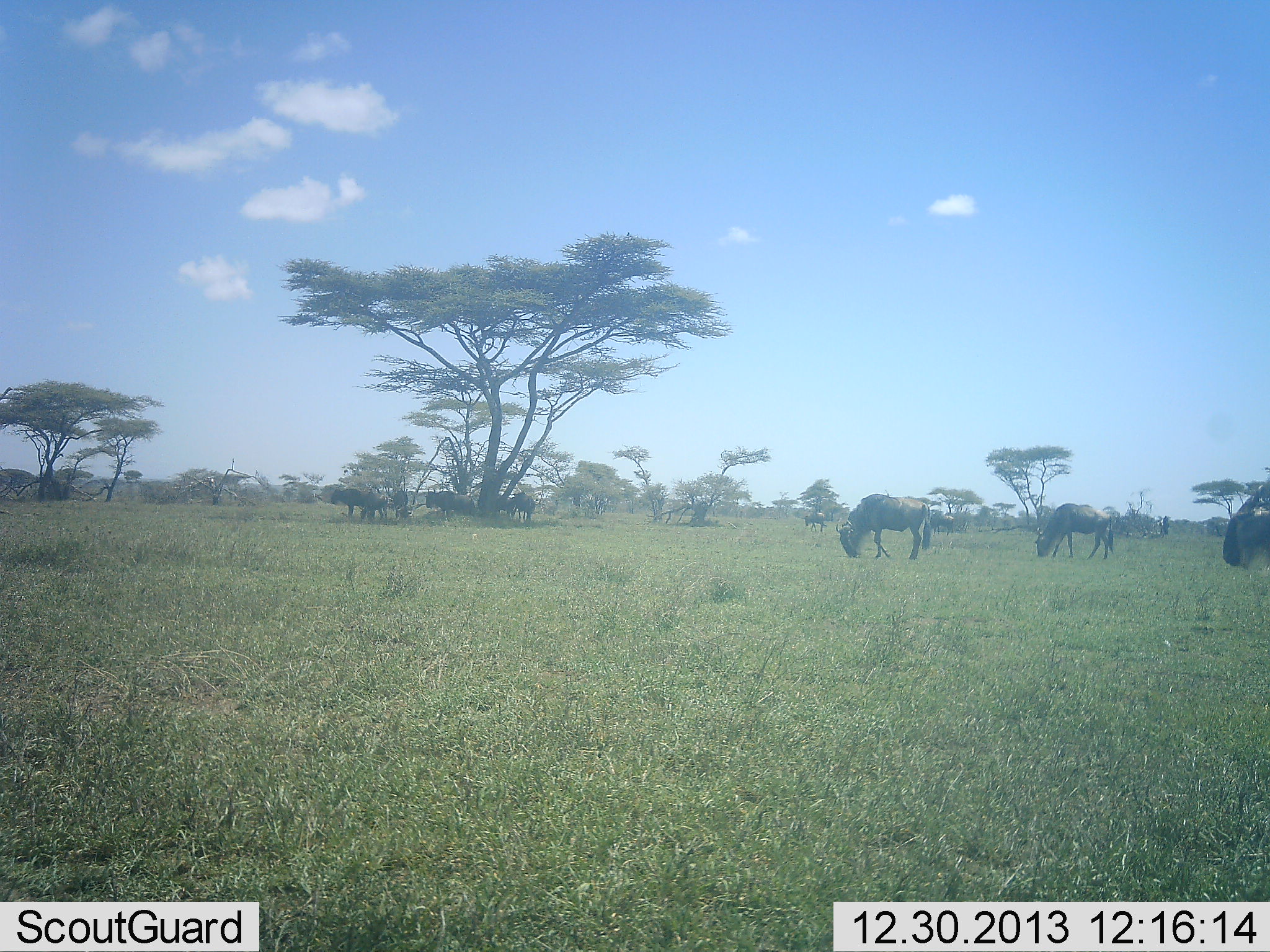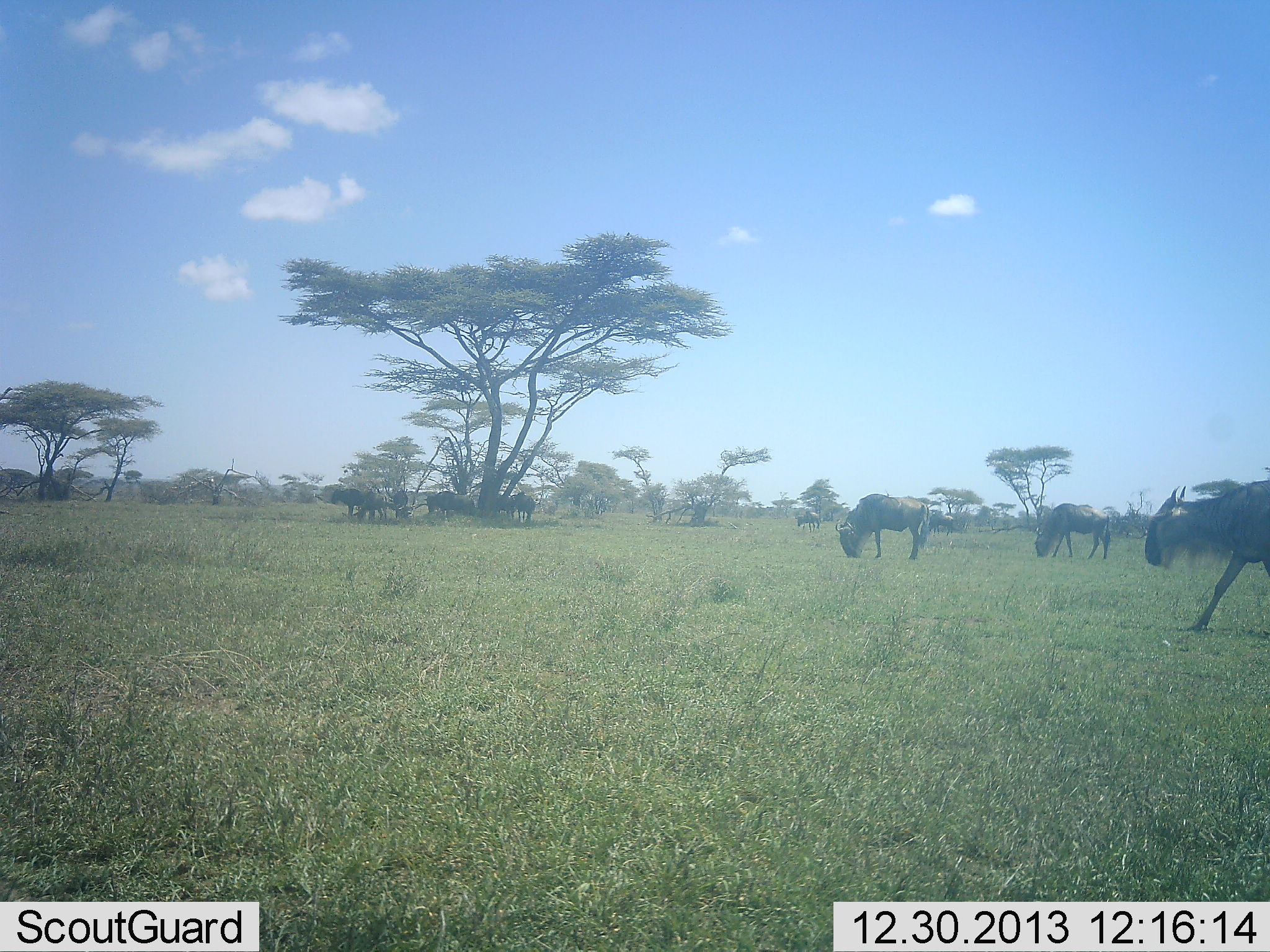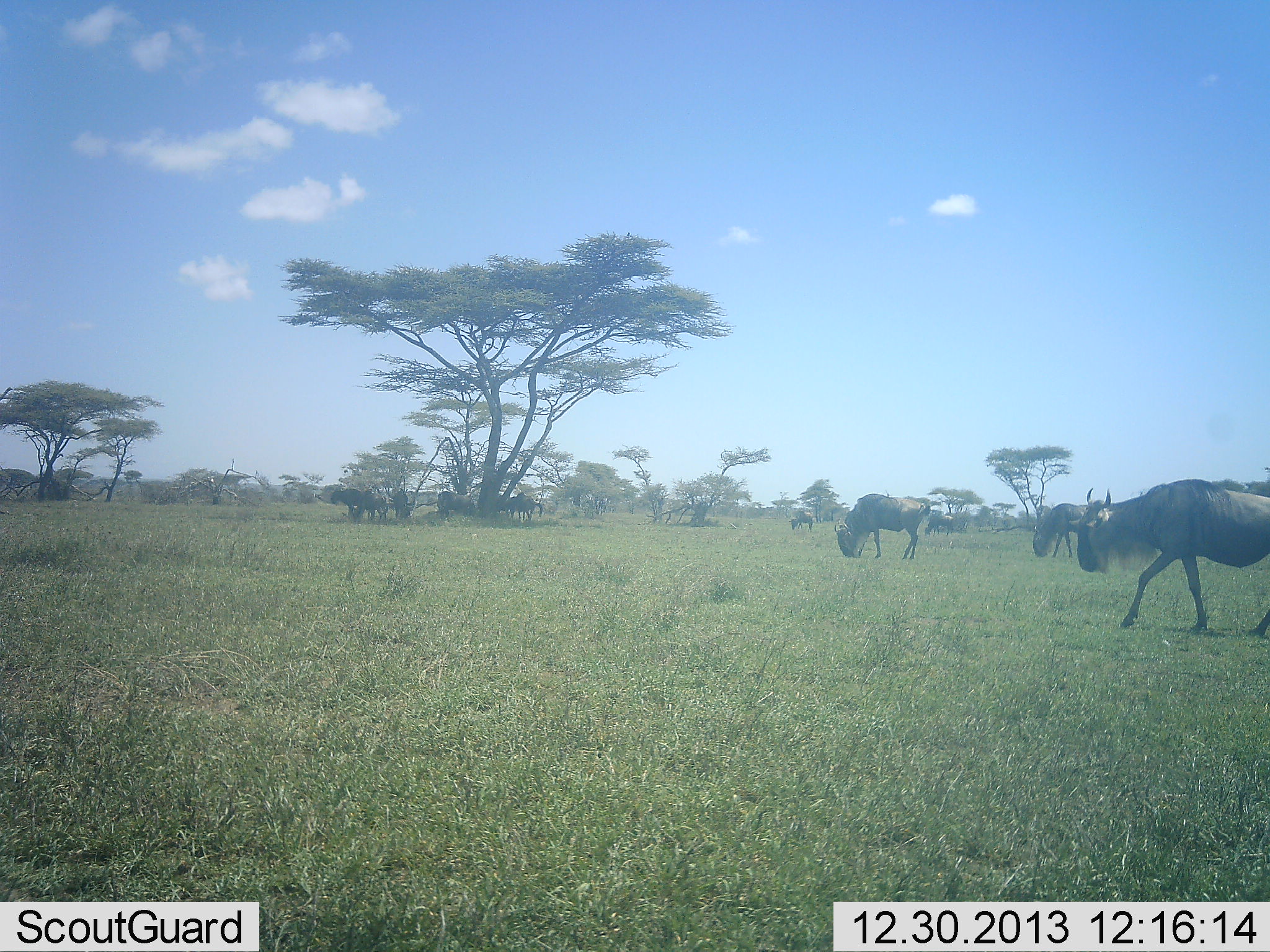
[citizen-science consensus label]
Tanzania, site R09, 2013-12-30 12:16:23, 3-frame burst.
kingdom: Animalia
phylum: Chordata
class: Mammalia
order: Artiodactyla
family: Bovidae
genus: Connochaetes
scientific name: Connochaetes taurinus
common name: blue wildebeest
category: wildebeest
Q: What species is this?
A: Wildebeest (blue wildebeest) (Connochaetes taurinus).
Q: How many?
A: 10.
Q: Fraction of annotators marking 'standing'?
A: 60%.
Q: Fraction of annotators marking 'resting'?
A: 0%.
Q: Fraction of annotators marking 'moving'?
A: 80%.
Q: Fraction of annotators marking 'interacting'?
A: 0%.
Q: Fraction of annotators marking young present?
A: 0%.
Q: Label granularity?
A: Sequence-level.